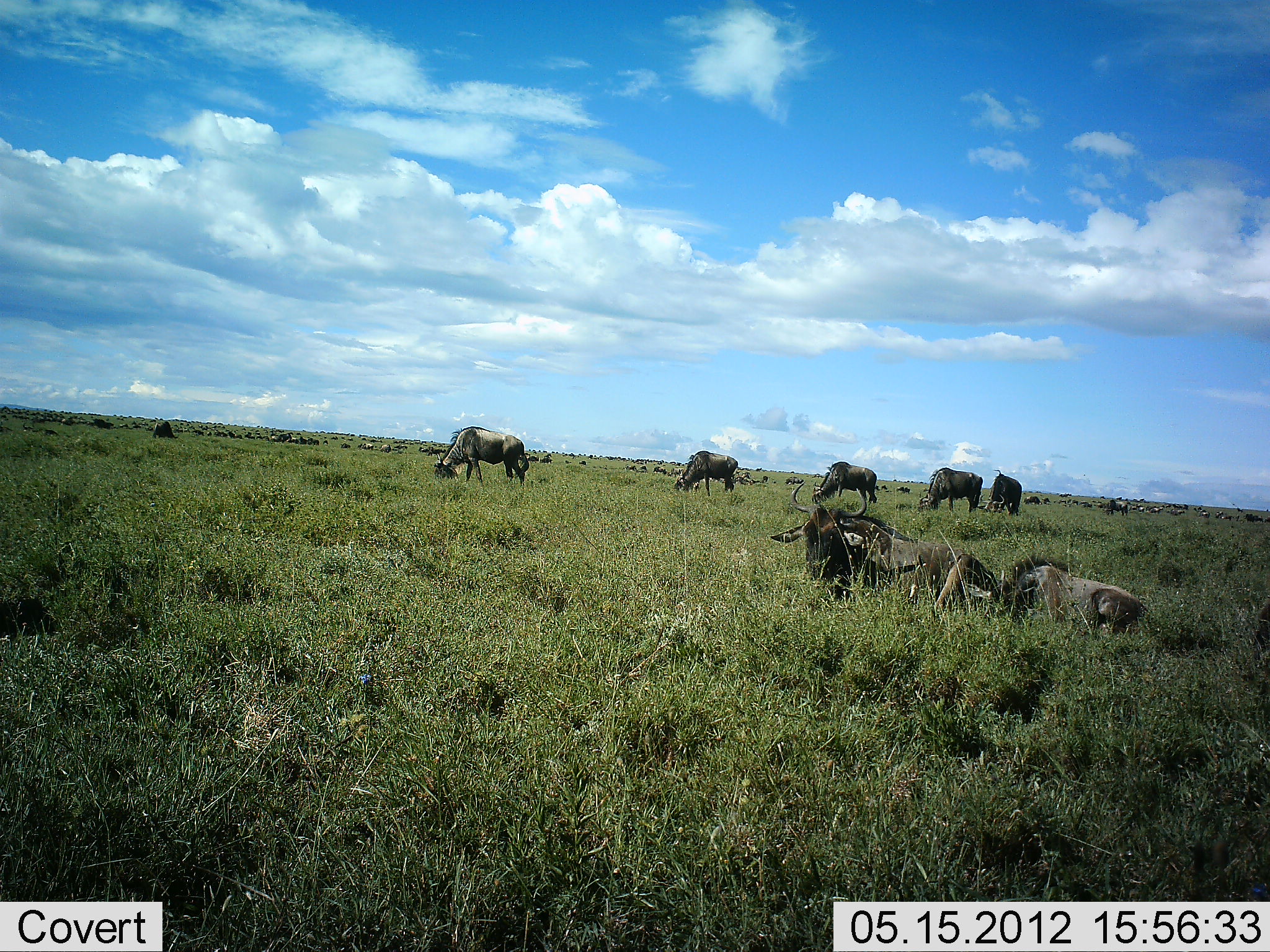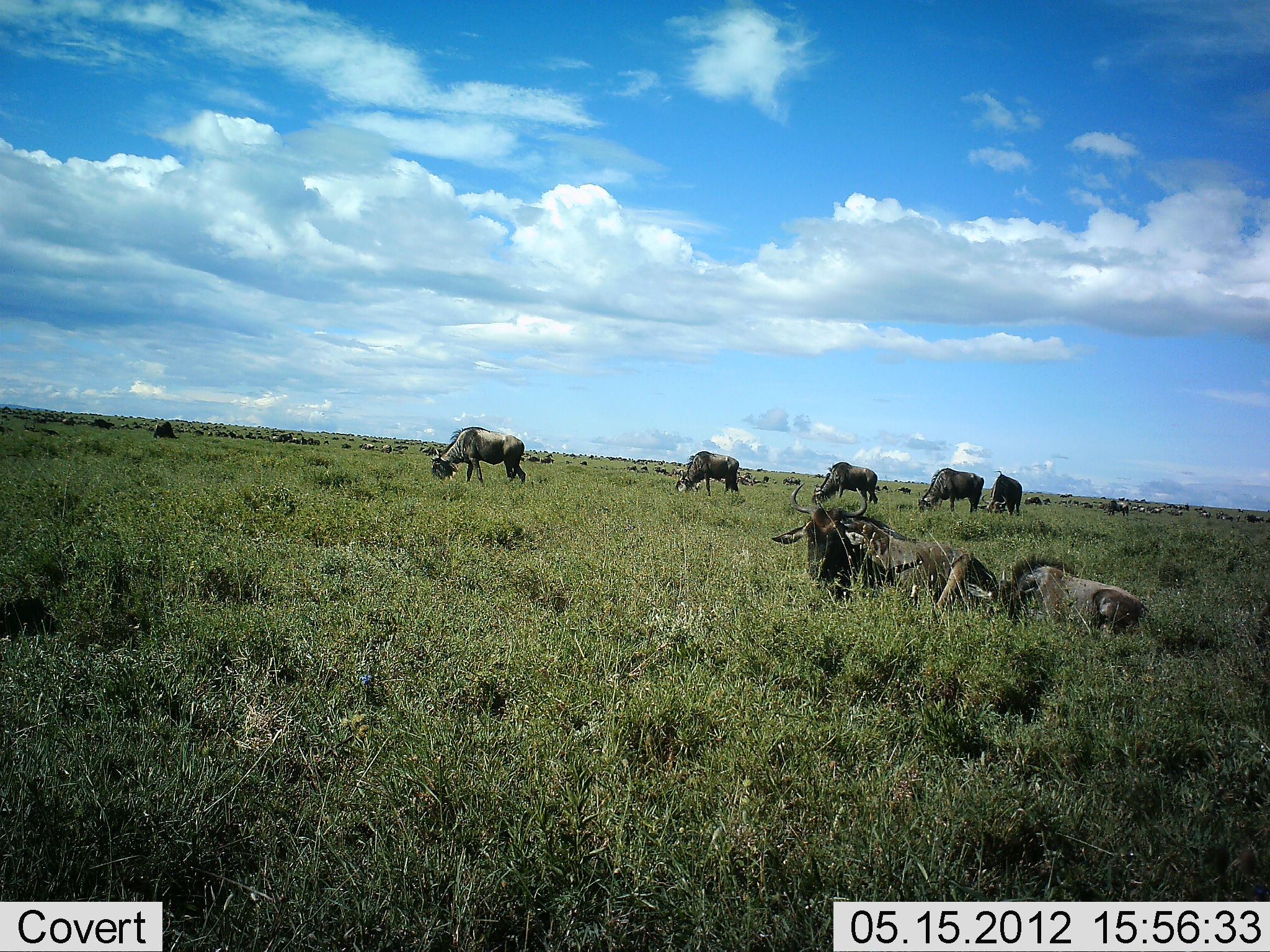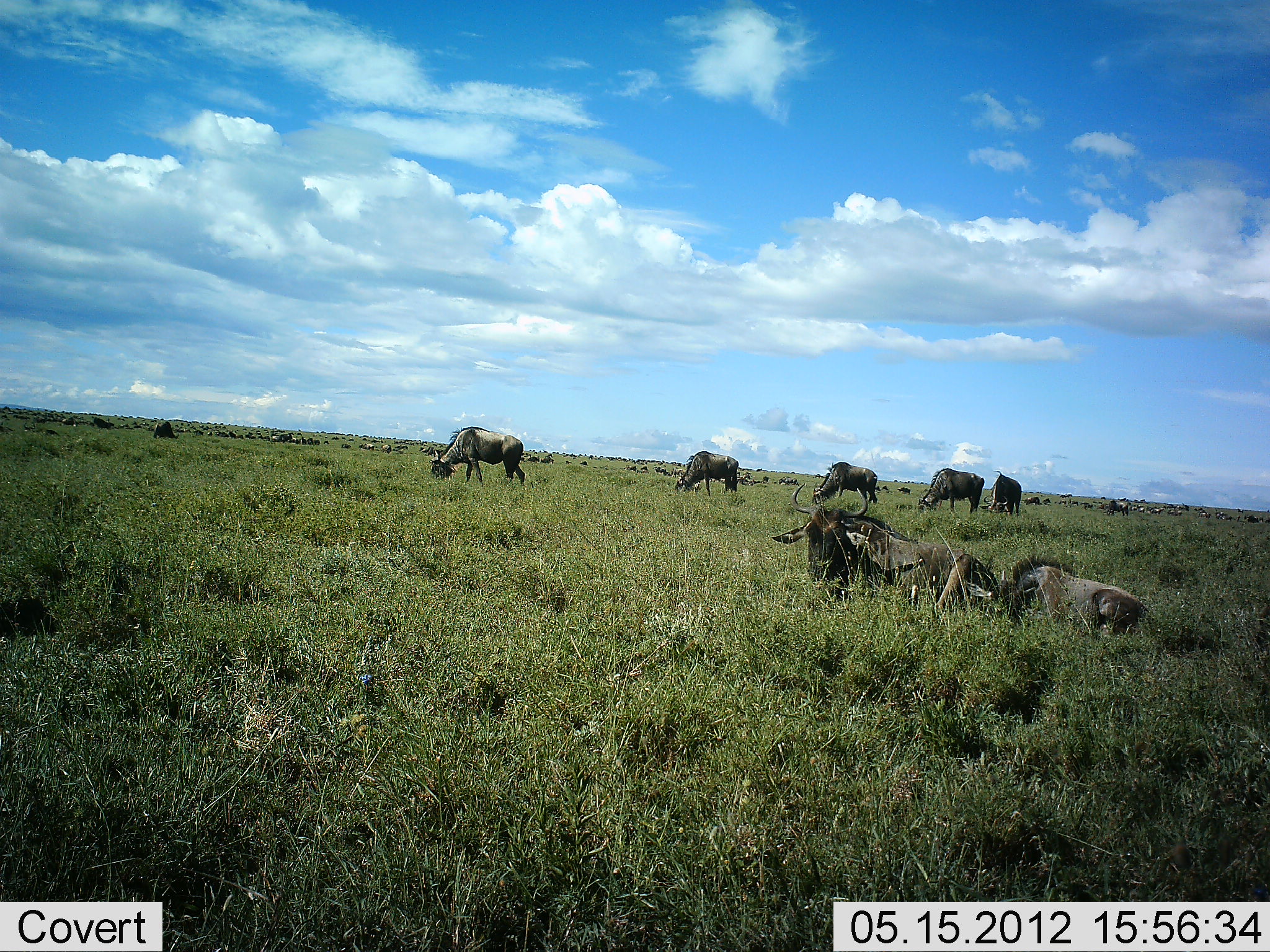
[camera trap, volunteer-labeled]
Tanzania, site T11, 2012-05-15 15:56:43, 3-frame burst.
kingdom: Animalia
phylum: Chordata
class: Mammalia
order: Artiodactyla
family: Bovidae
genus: Connochaetes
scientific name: Connochaetes taurinus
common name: blue wildebeest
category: wildebeest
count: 51+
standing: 30%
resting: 70%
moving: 30%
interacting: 0%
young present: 10%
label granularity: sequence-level